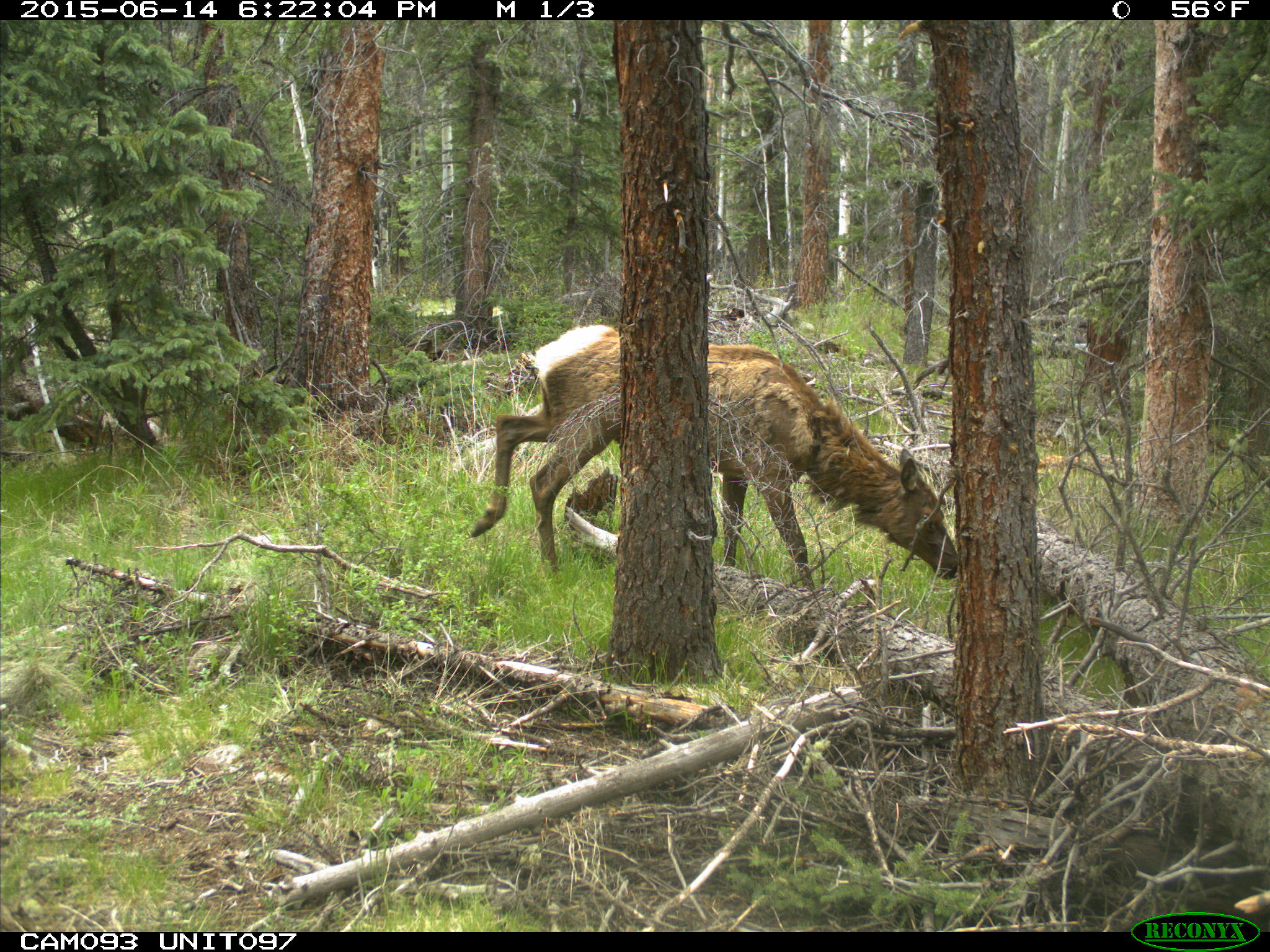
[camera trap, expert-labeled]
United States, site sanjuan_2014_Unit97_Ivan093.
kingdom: Animalia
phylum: Chordata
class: Mammalia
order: Artiodactyla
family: Cervidae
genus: Cervus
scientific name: Cervus elaphus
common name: red deer